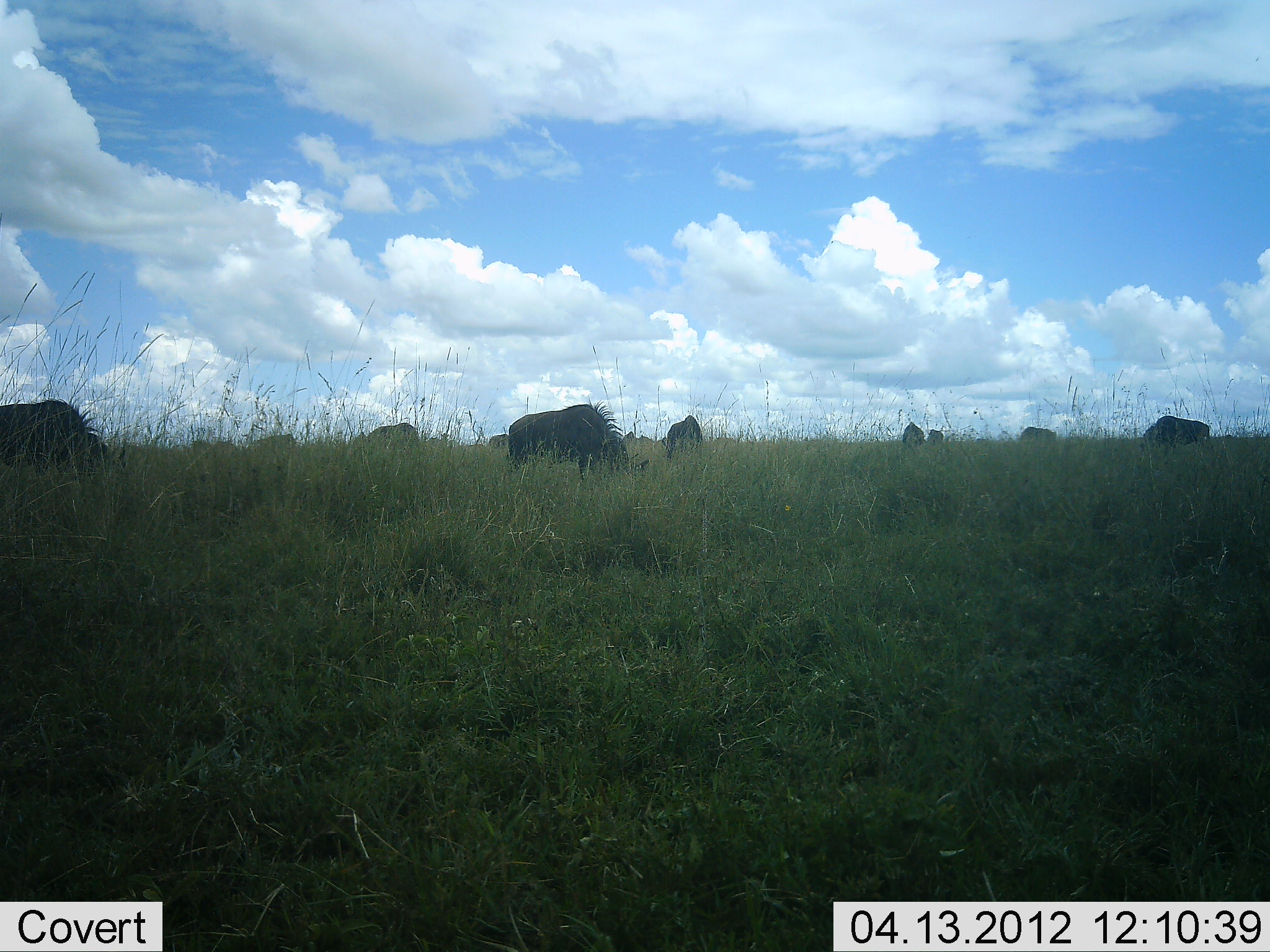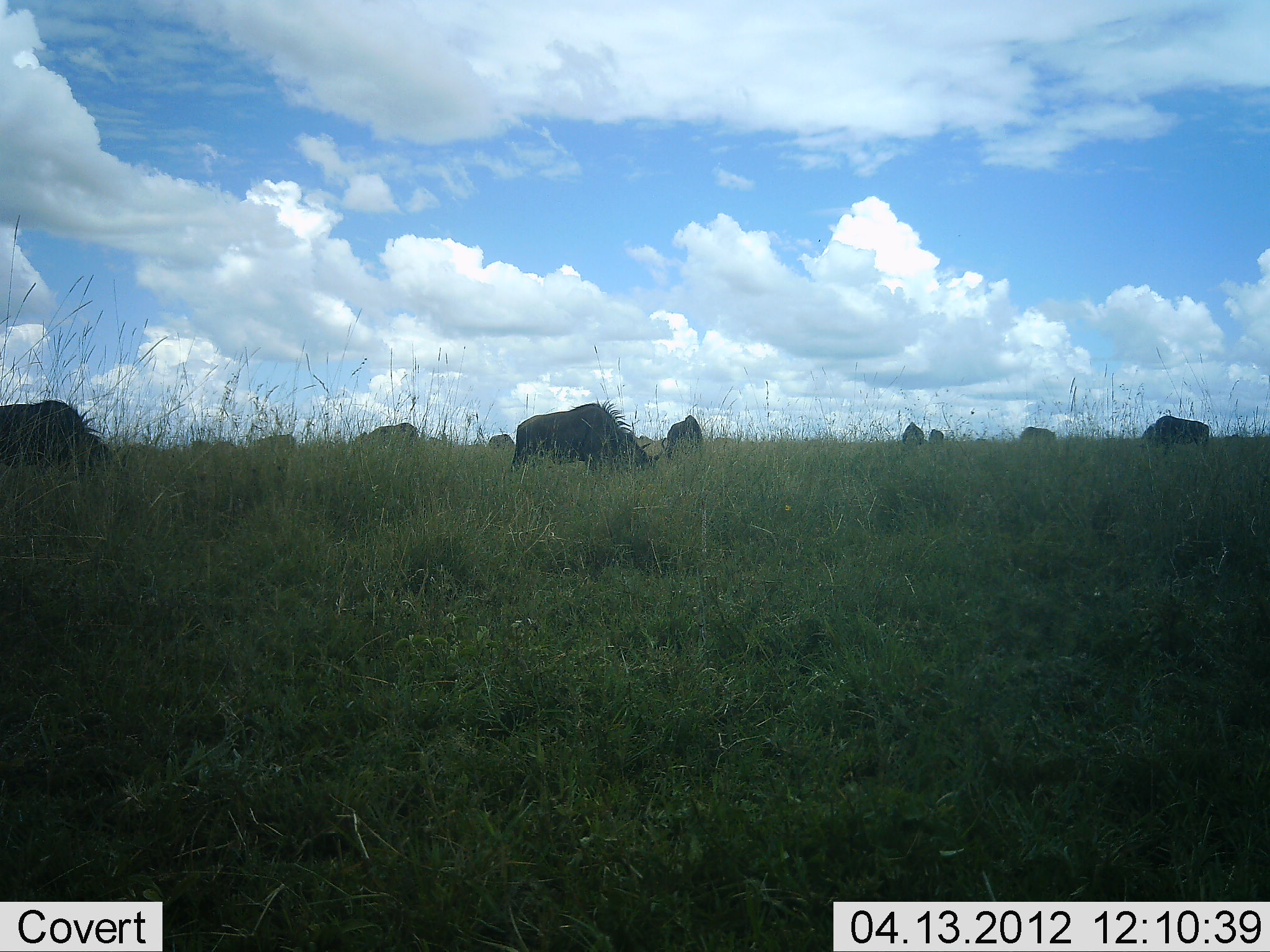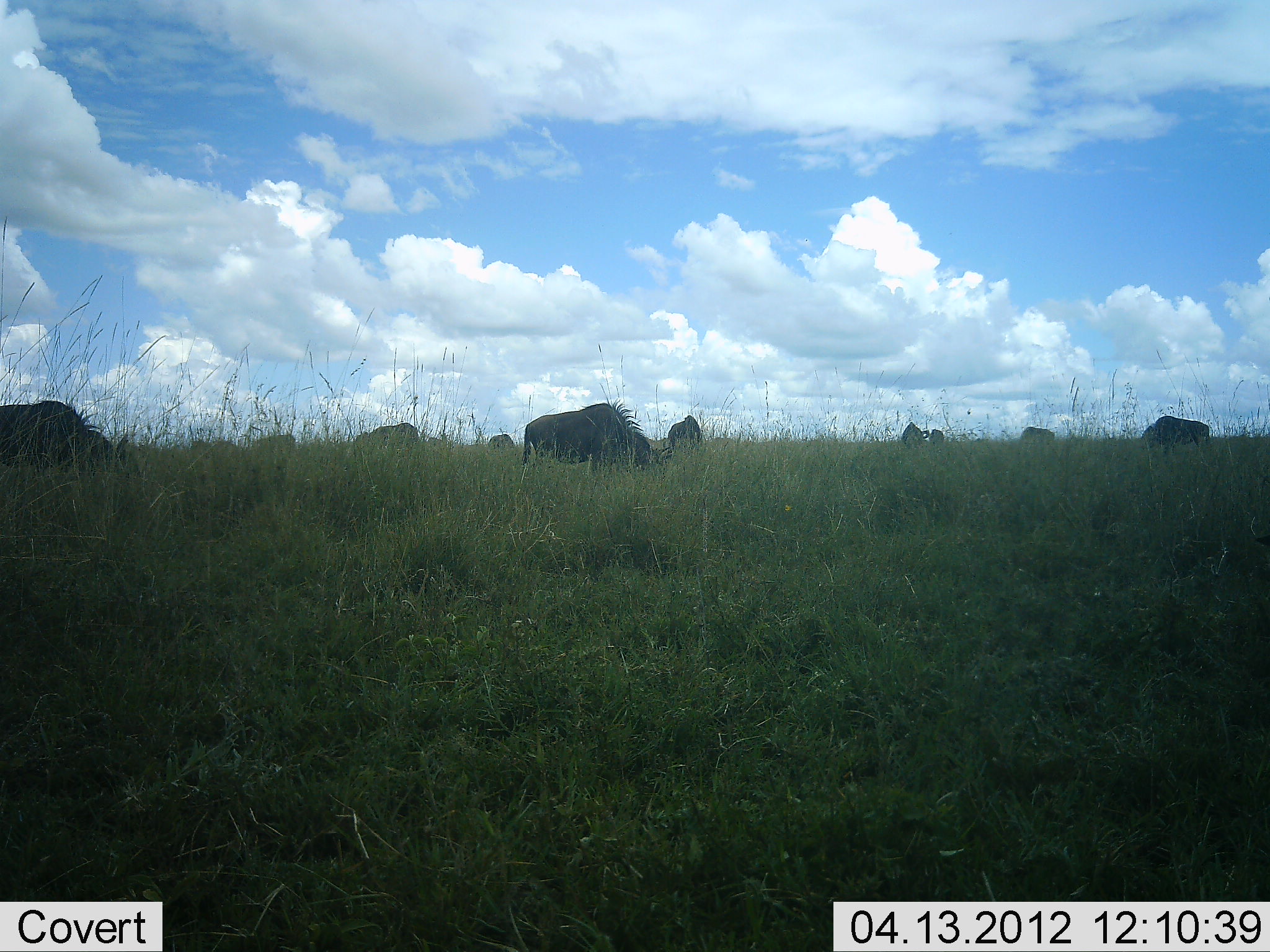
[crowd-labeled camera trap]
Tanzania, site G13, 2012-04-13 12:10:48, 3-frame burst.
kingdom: Animalia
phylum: Chordata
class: Mammalia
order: Artiodactyla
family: Bovidae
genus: Connochaetes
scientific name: Connochaetes taurinus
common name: blue wildebeest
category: wildebeest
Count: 10.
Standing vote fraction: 29%.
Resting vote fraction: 0%.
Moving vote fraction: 8%.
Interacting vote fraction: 0%.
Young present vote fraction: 0%.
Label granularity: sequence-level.